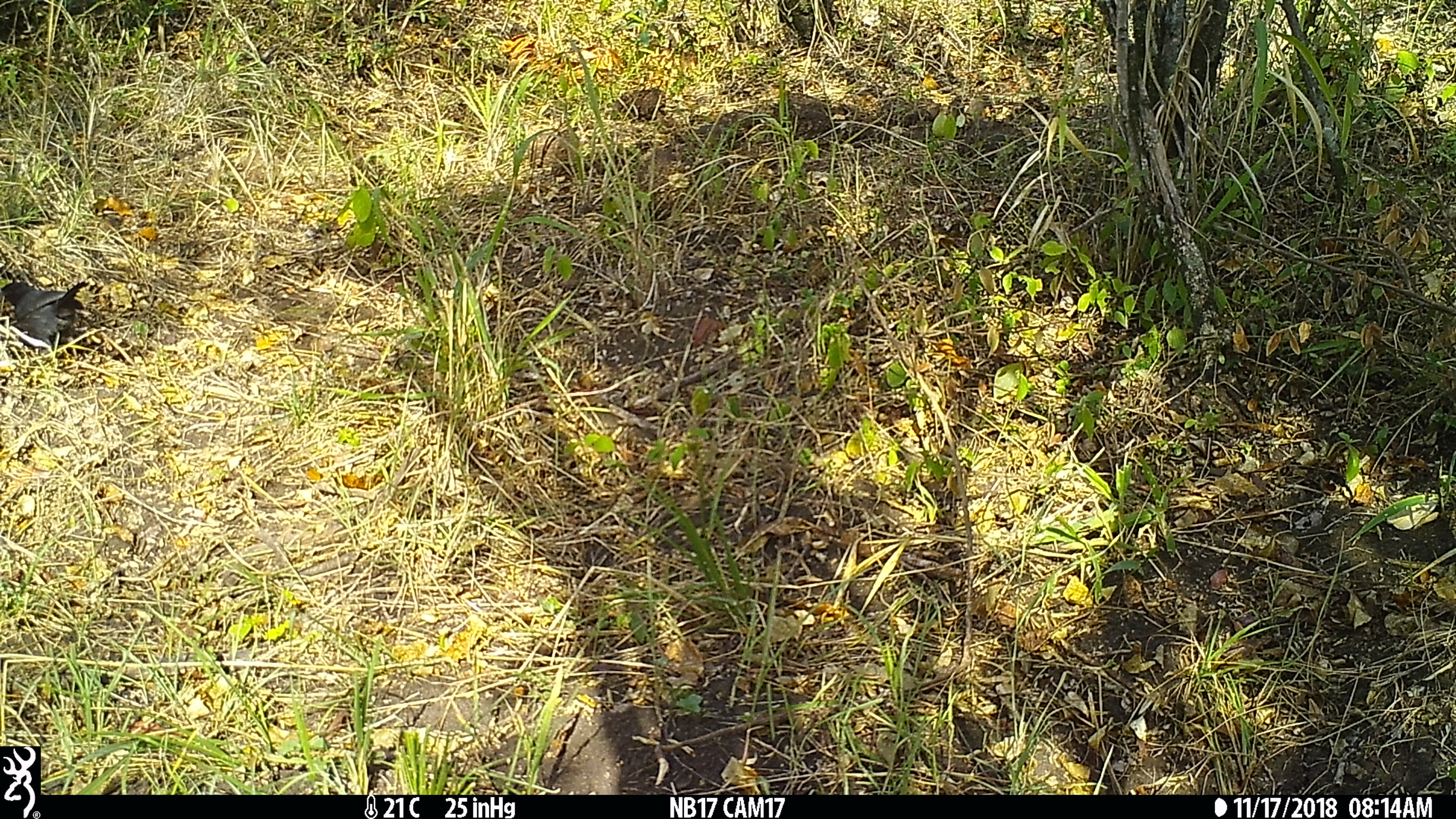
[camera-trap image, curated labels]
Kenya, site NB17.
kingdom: Animalia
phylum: Chordata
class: Aves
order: Passeriformes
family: Malaconotidae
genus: Laniarius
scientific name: Laniarius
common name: boubou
Boubou (Laniarius).